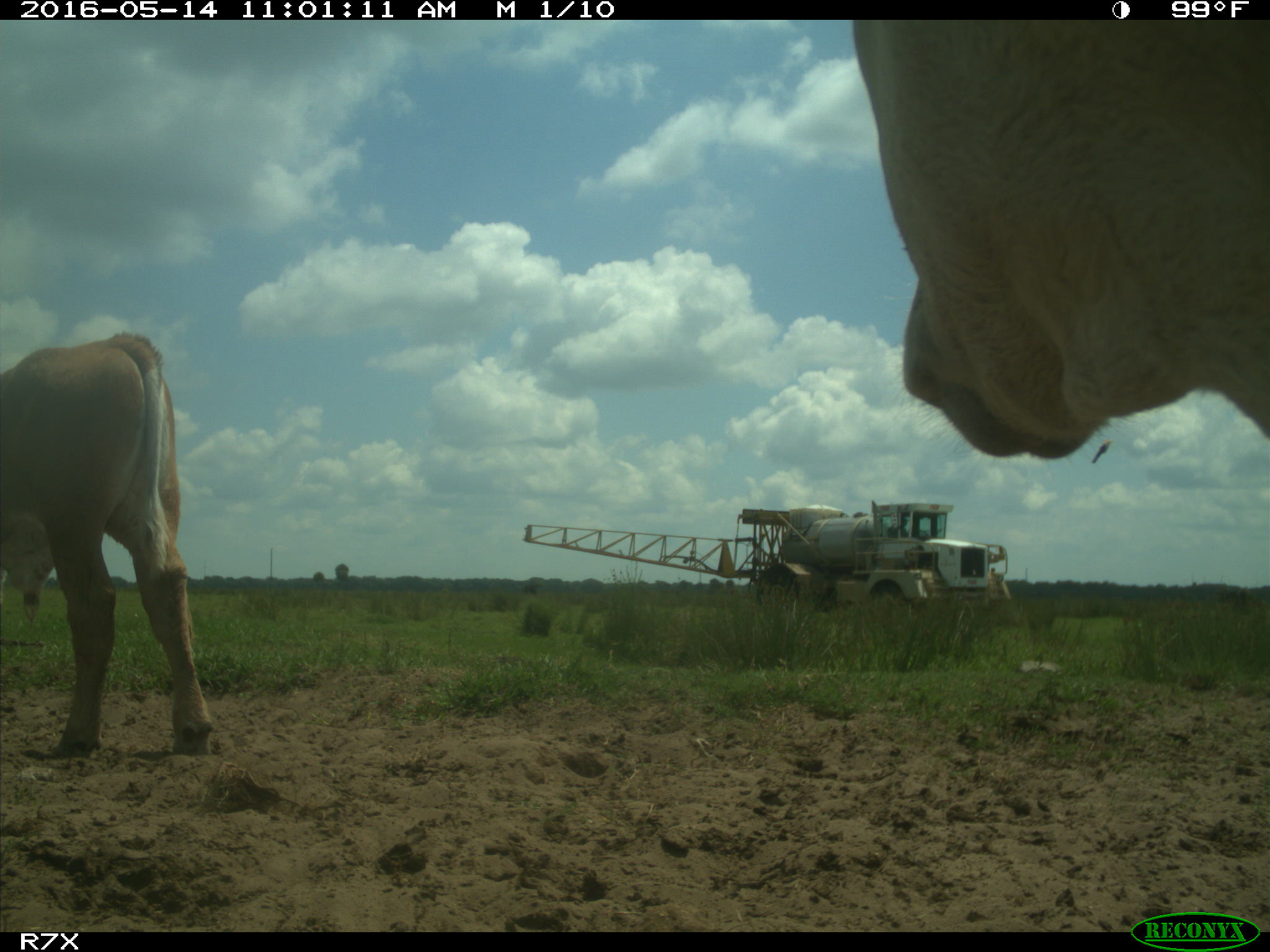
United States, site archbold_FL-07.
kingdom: Animalia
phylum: Chordata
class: Mammalia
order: Artiodactyla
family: Bovidae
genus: Bos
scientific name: Bos taurus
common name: domestic cow